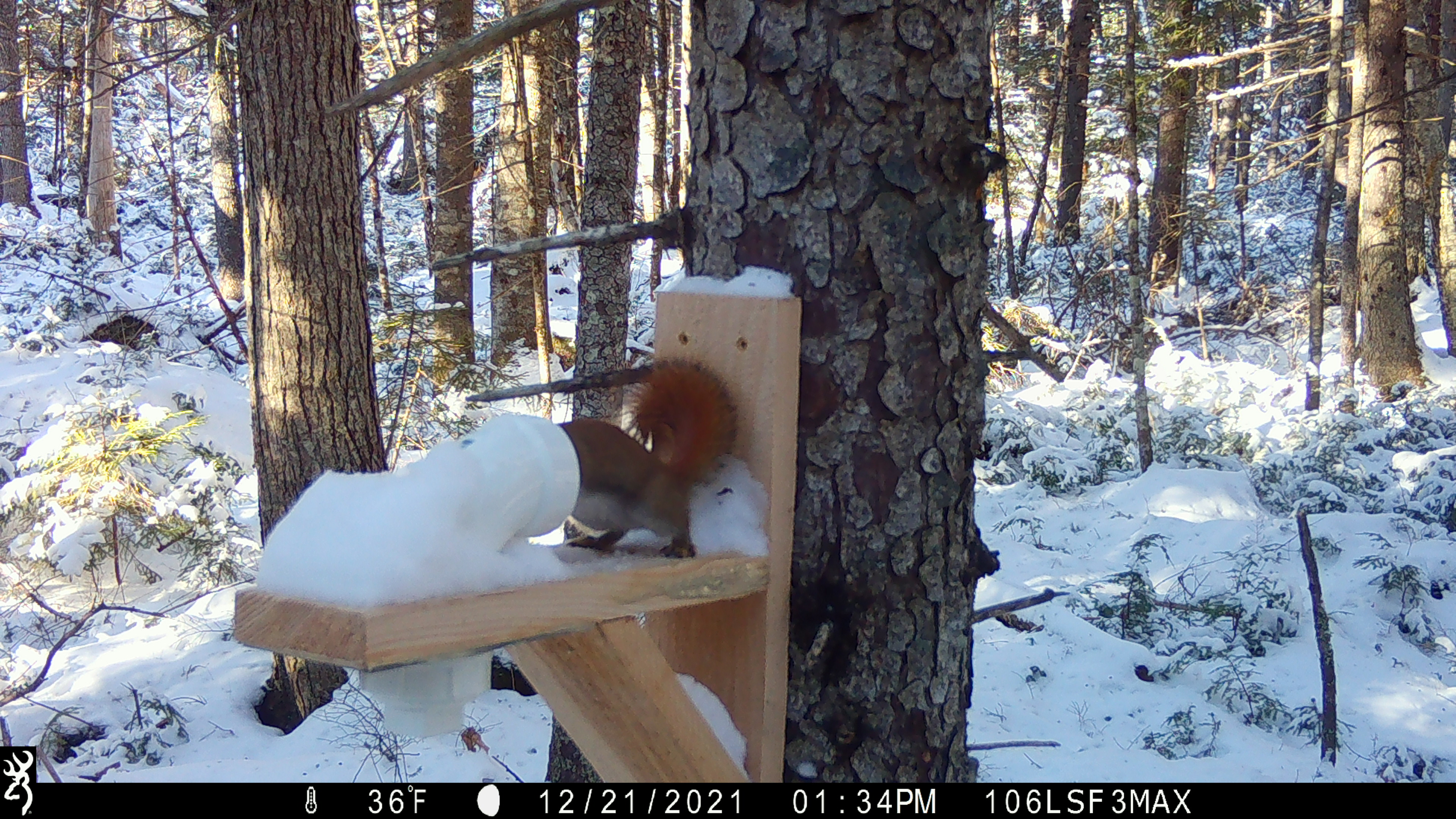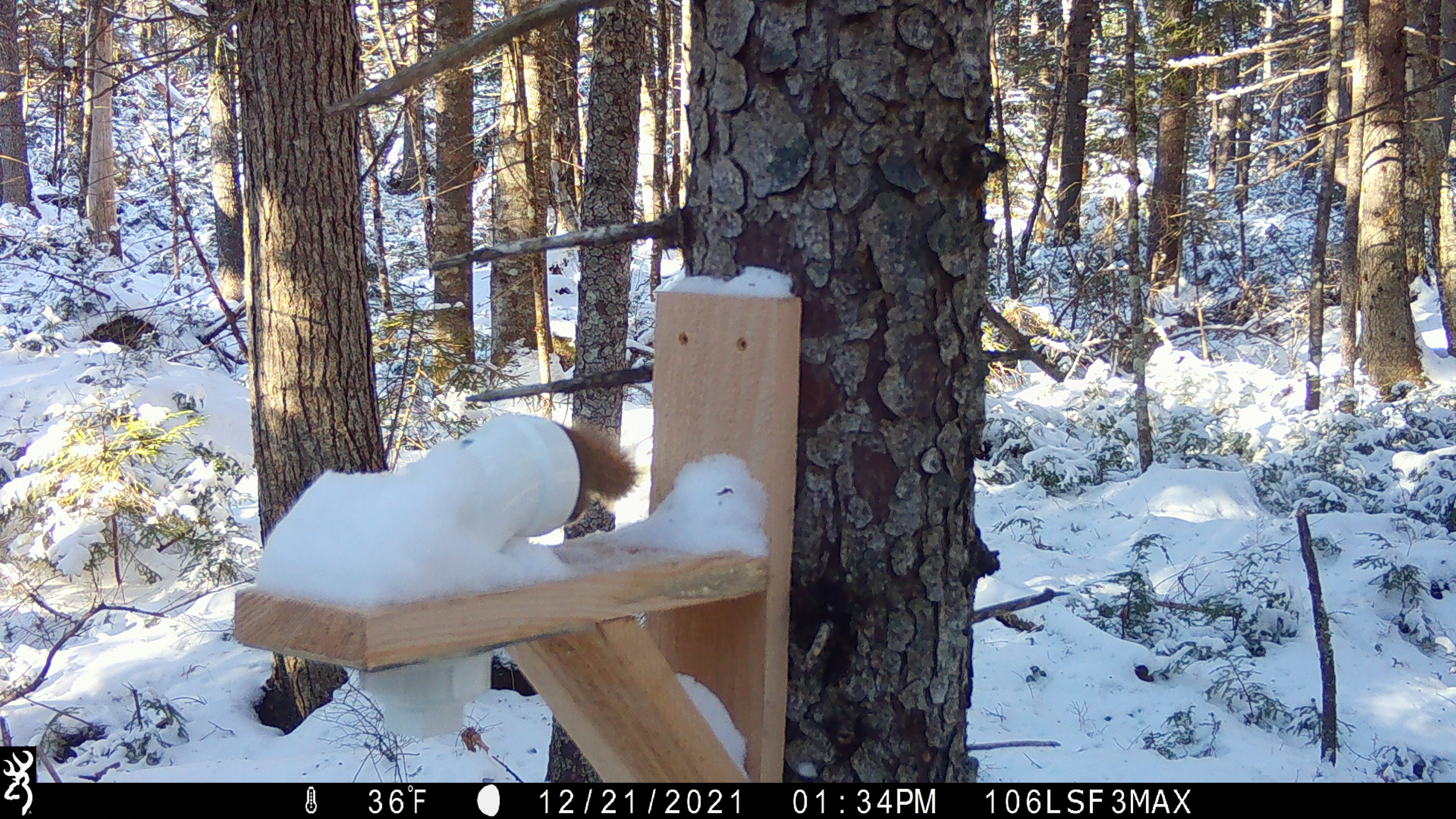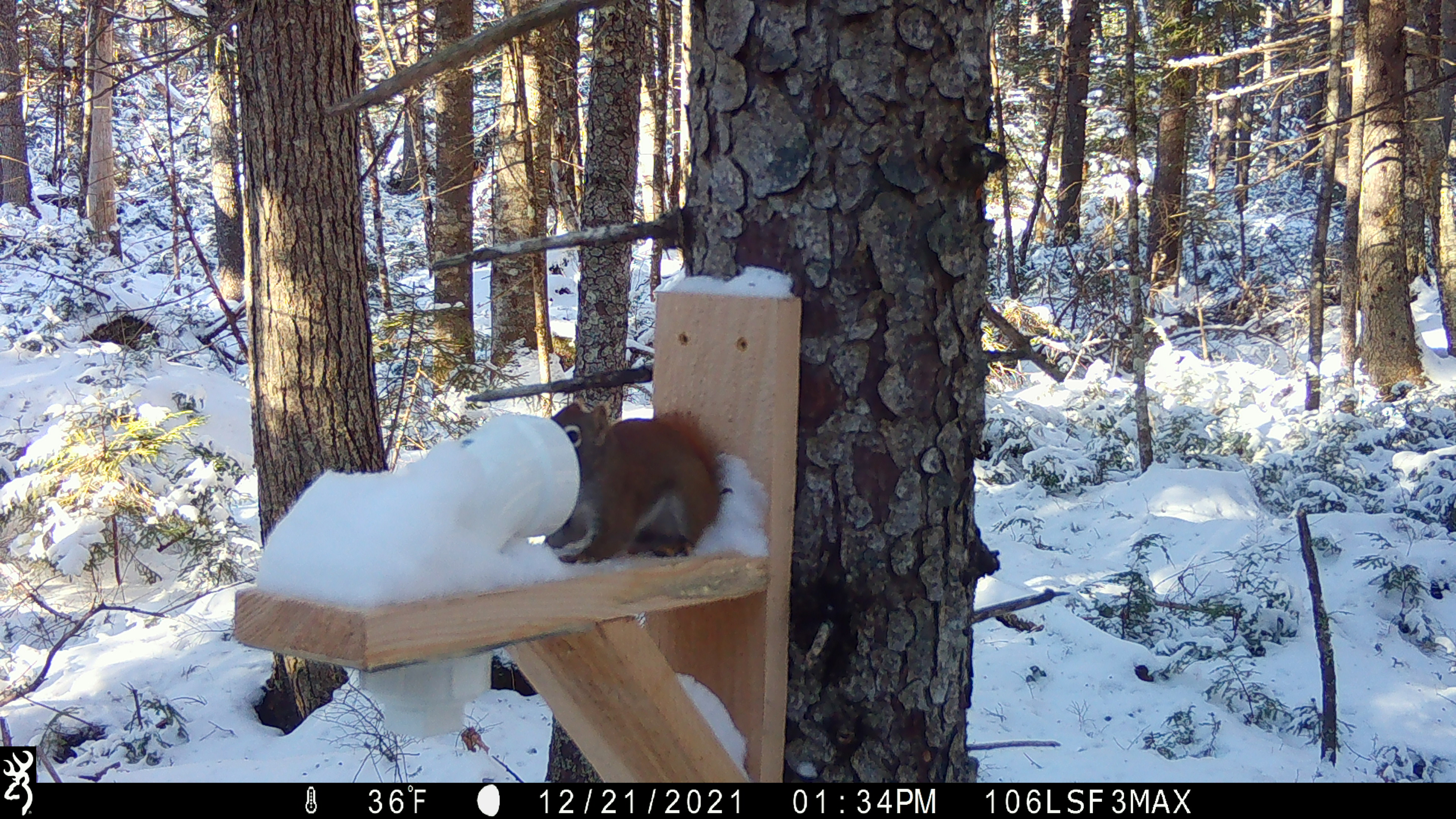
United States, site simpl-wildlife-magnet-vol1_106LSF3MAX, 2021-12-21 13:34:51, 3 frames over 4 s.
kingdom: Animalia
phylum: Chordata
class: Mammalia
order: Rodentia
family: Sciuridae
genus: Tamiasciurus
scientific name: Tamiasciurus hudsonicus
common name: red squirrel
Red squirrel (Tamiasciurus hudsonicus).